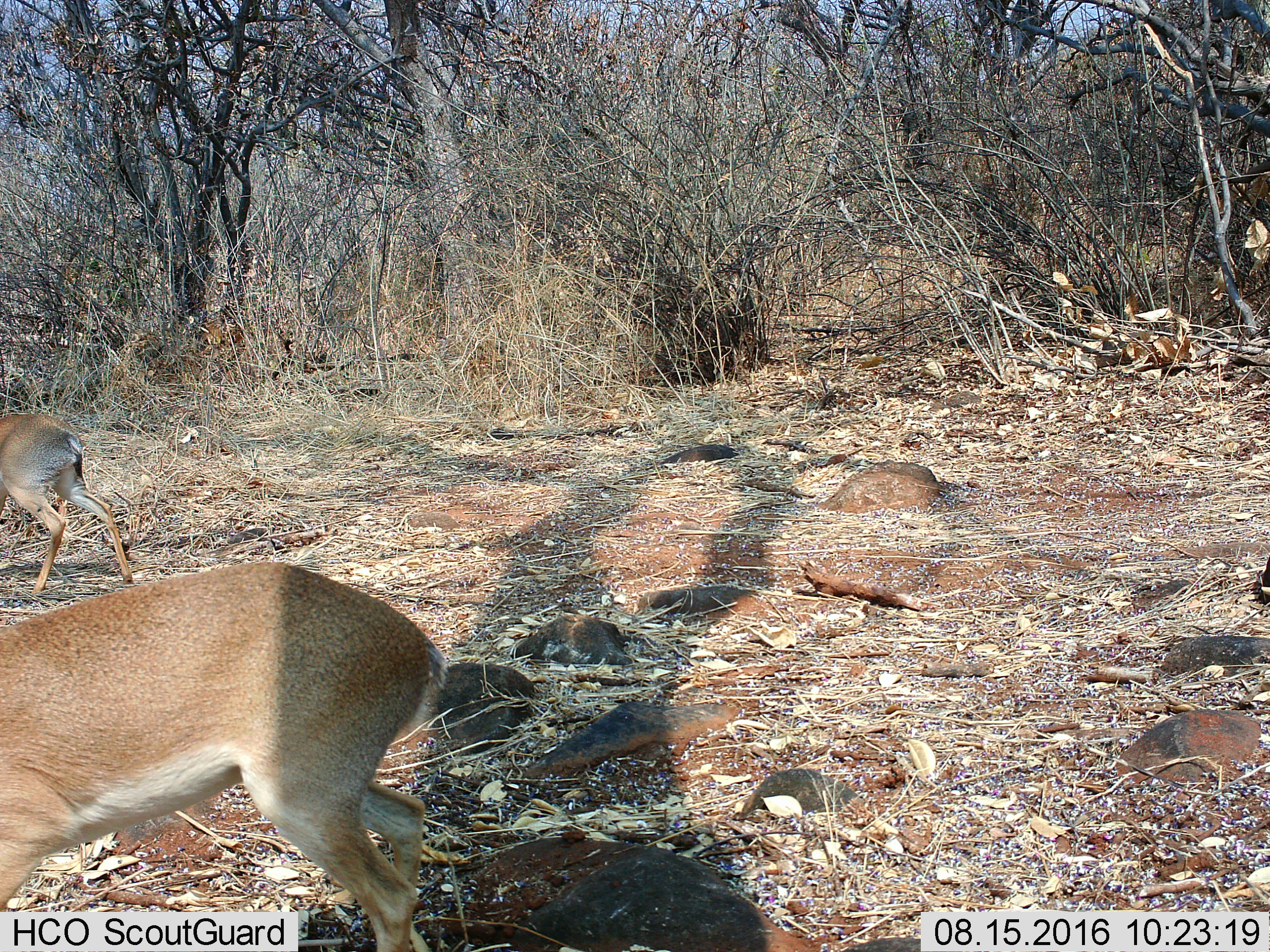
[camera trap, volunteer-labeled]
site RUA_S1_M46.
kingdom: Animalia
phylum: Chordata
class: Mammalia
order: Artiodactyla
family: Bovidae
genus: Madoqua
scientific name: Madoqua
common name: dik-dik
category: dikdik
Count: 2.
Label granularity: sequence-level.